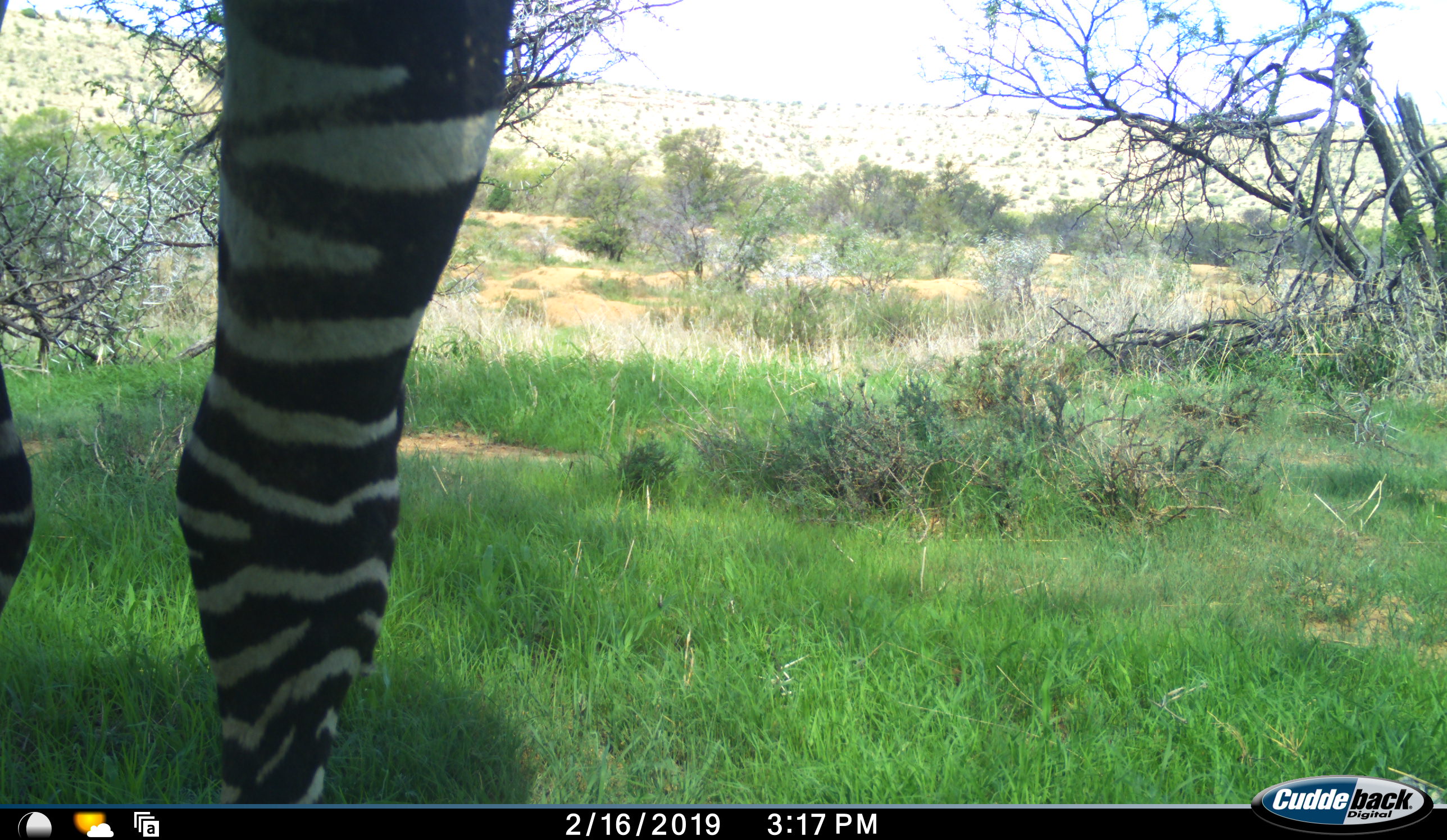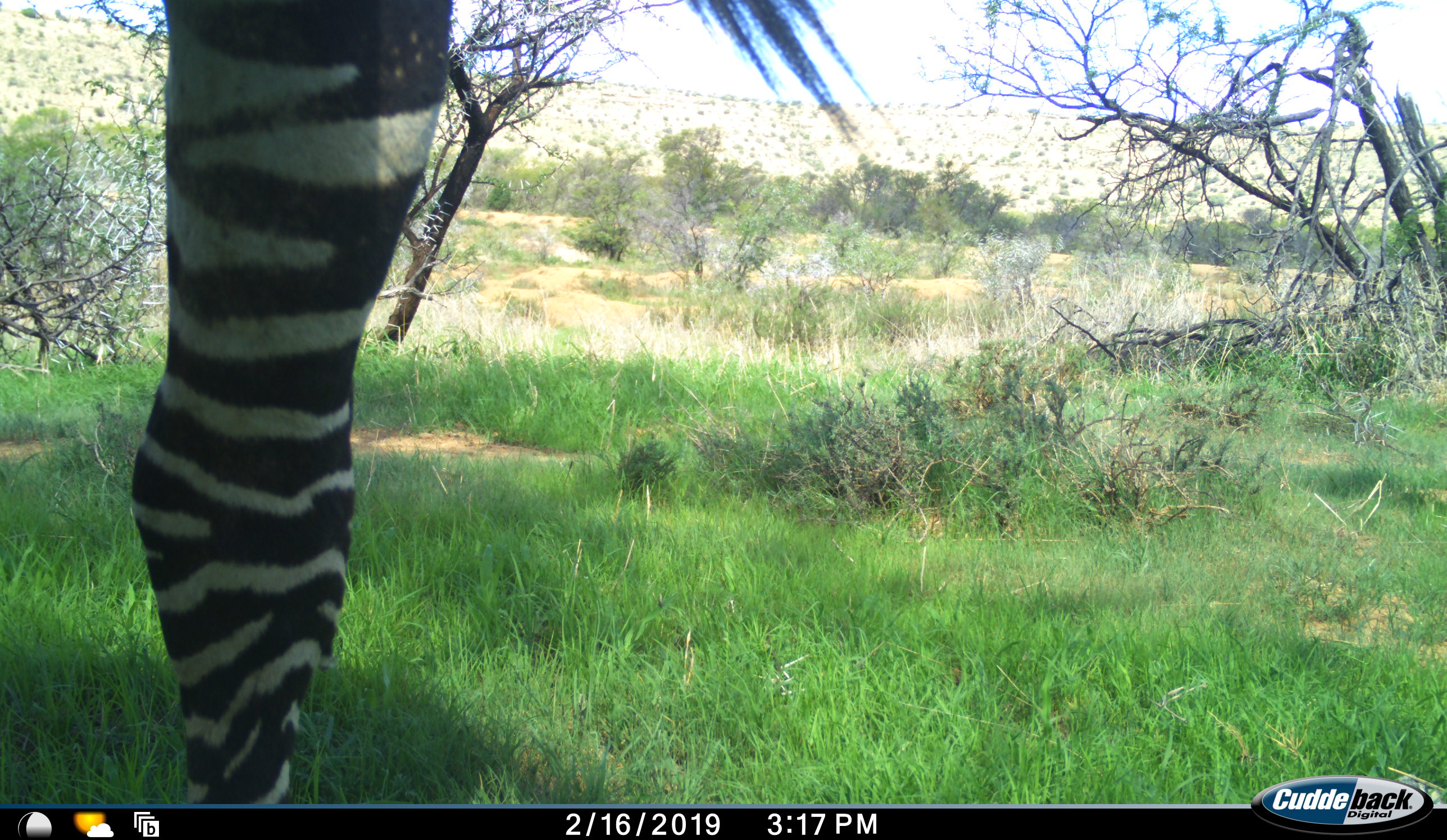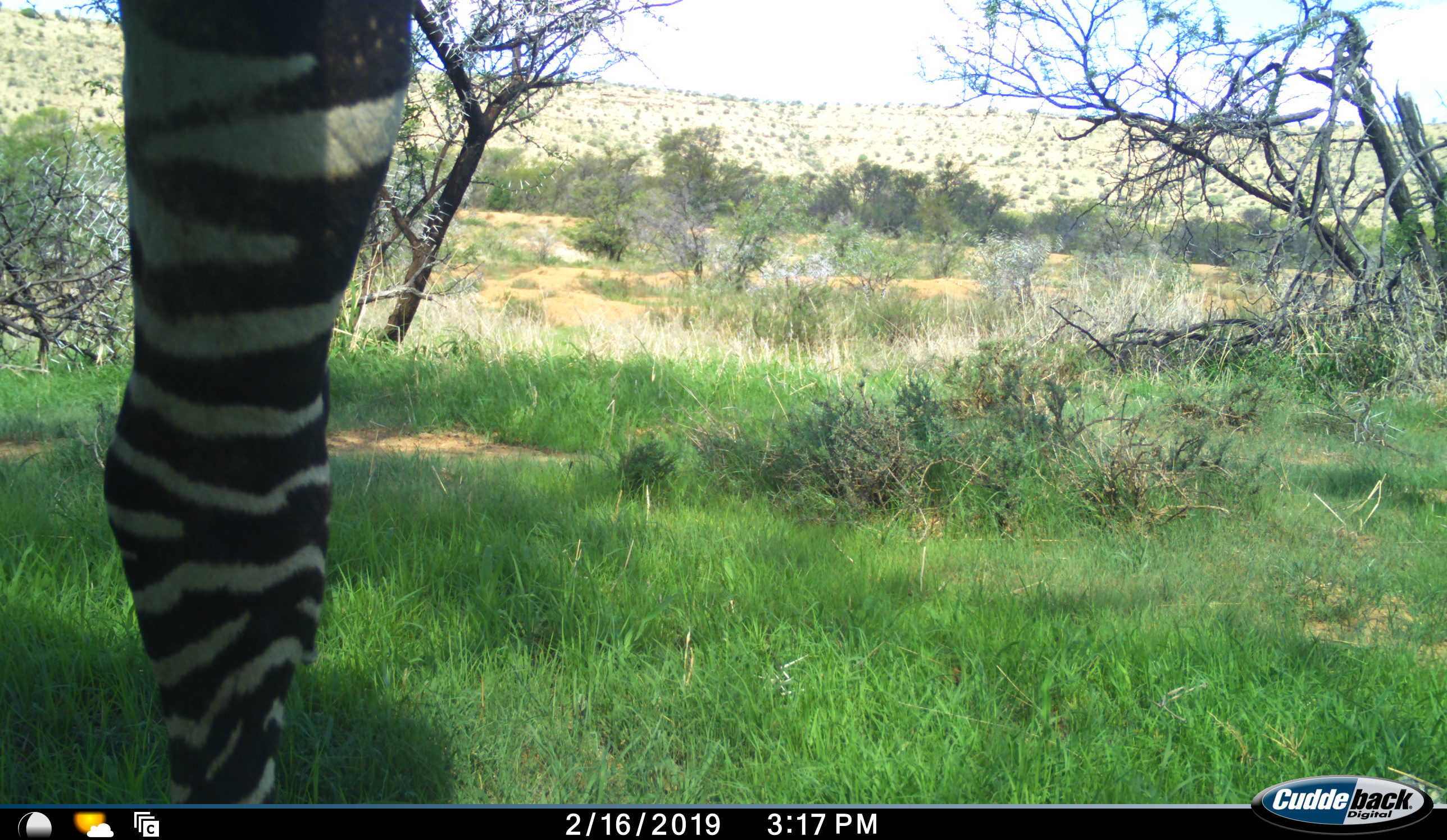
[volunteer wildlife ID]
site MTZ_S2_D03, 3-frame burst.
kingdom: Animalia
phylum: Chordata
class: Mammalia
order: Perissodactyla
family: Equidae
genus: Equus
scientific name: Equus zebra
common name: mountain zebra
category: zebramountain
Zebramountain (mountain zebra) (Equus zebra), count 1. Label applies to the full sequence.